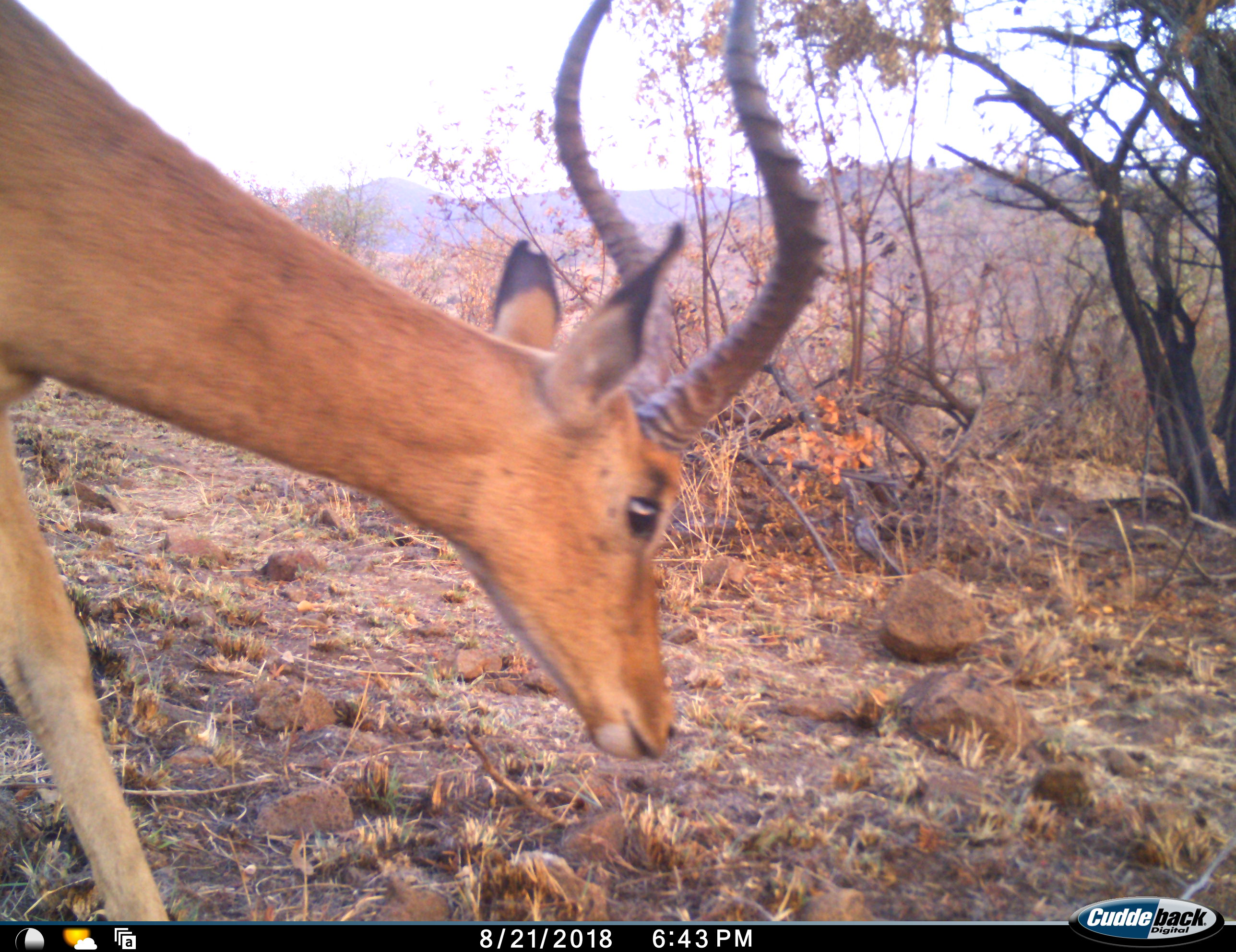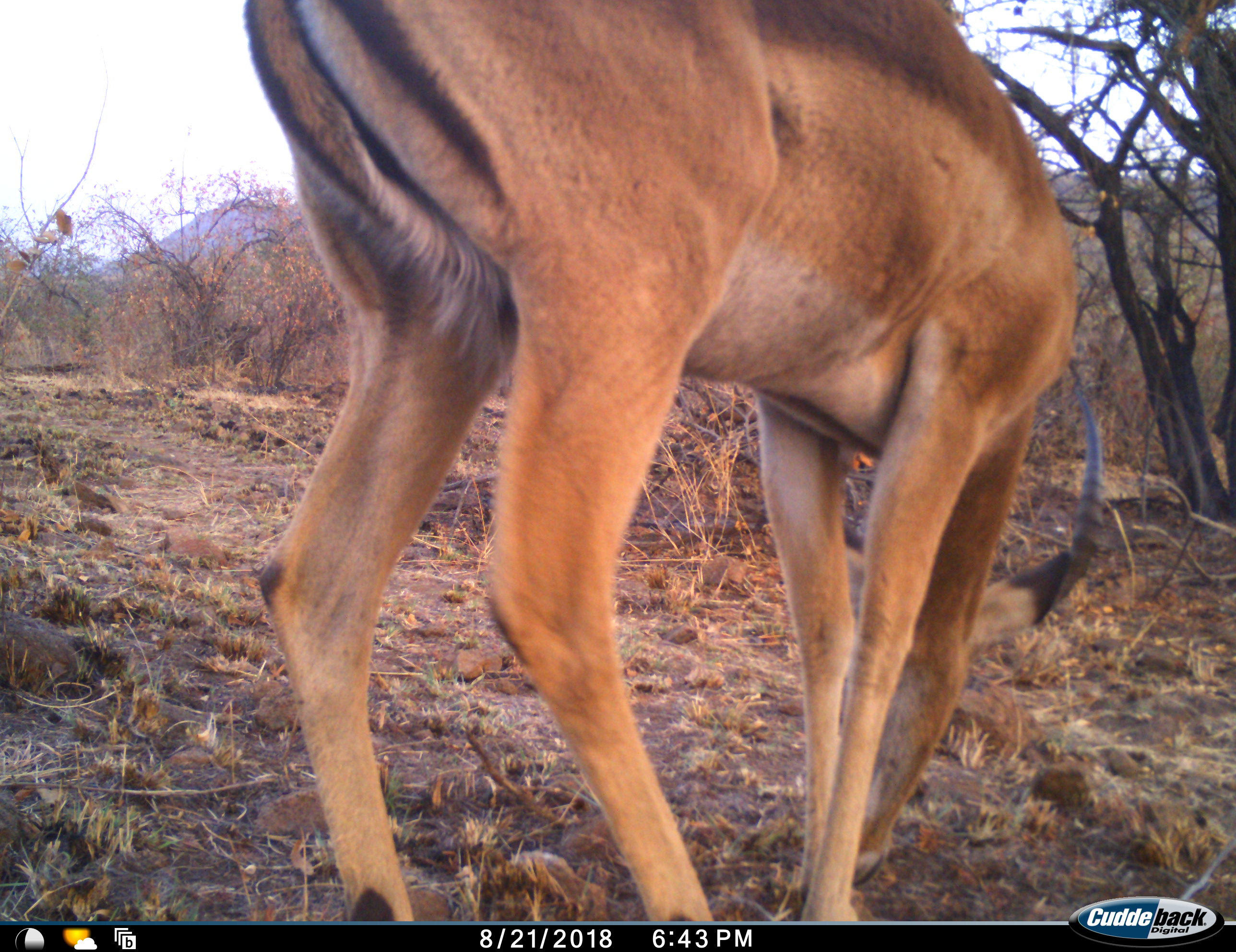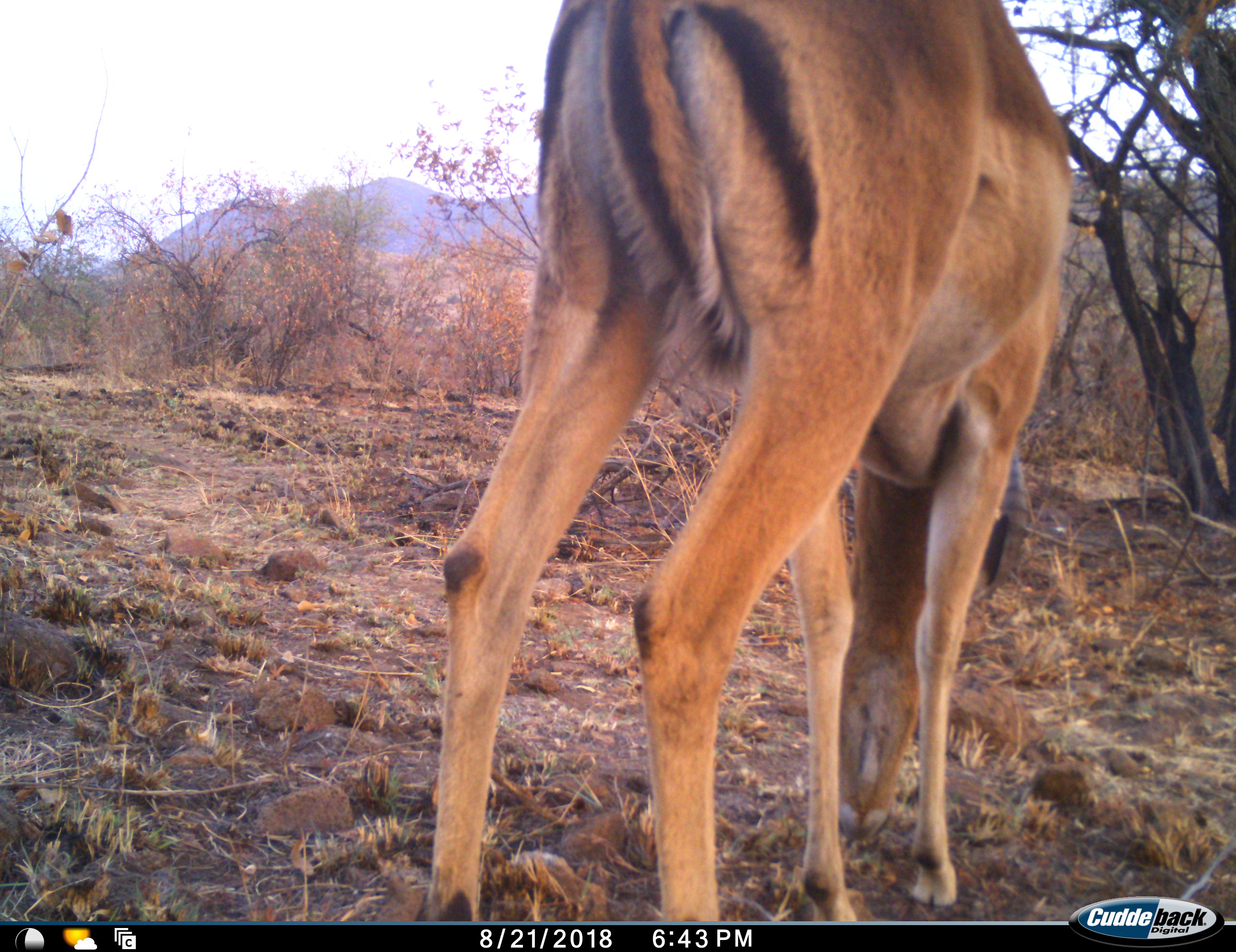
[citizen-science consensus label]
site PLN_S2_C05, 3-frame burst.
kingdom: Animalia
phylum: Chordata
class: Mammalia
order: Artiodactyla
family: Bovidae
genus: Aepyceros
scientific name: Aepyceros melampus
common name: impala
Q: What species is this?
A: Impala (Aepyceros melampus).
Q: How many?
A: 1.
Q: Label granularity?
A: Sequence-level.